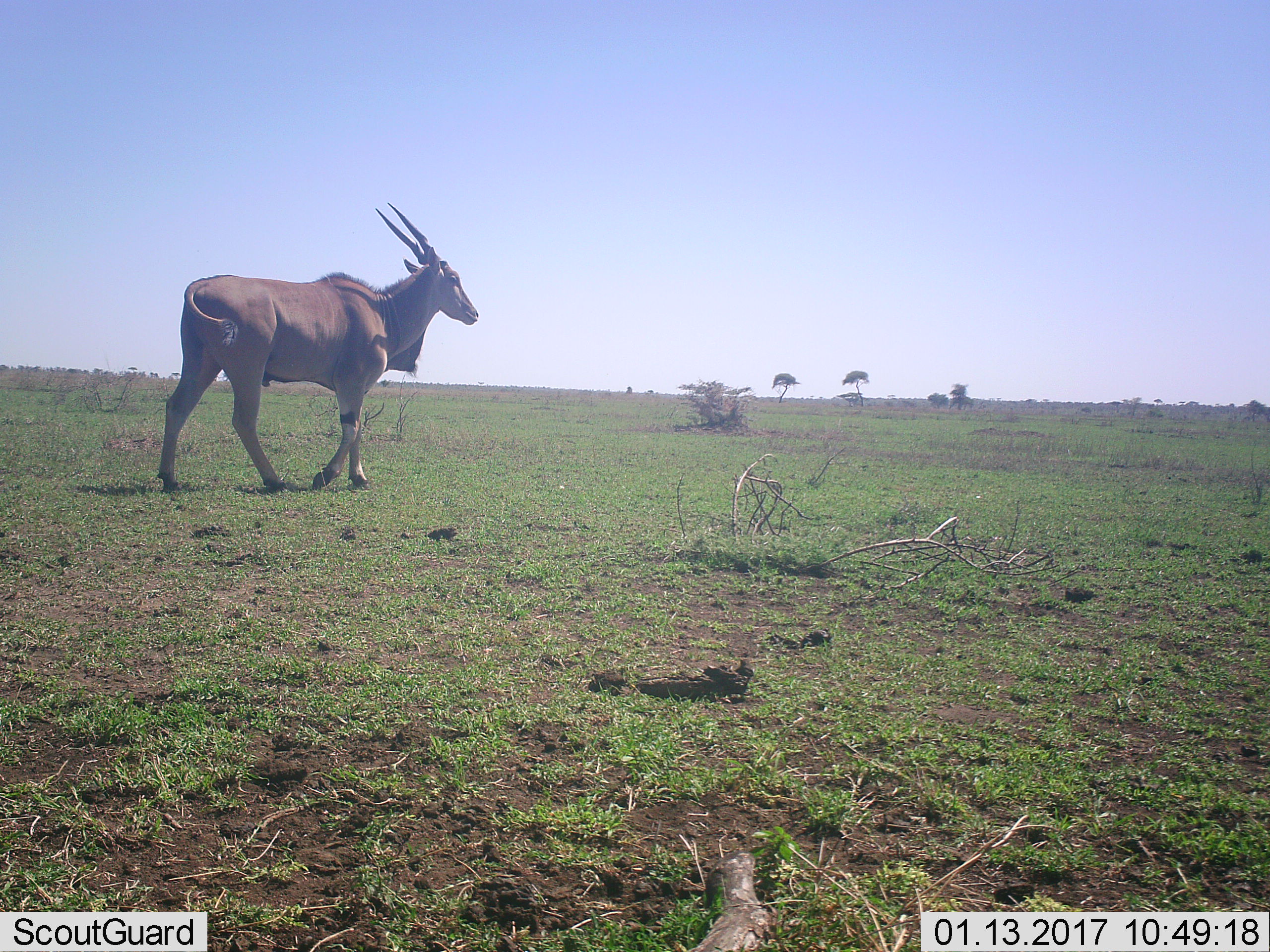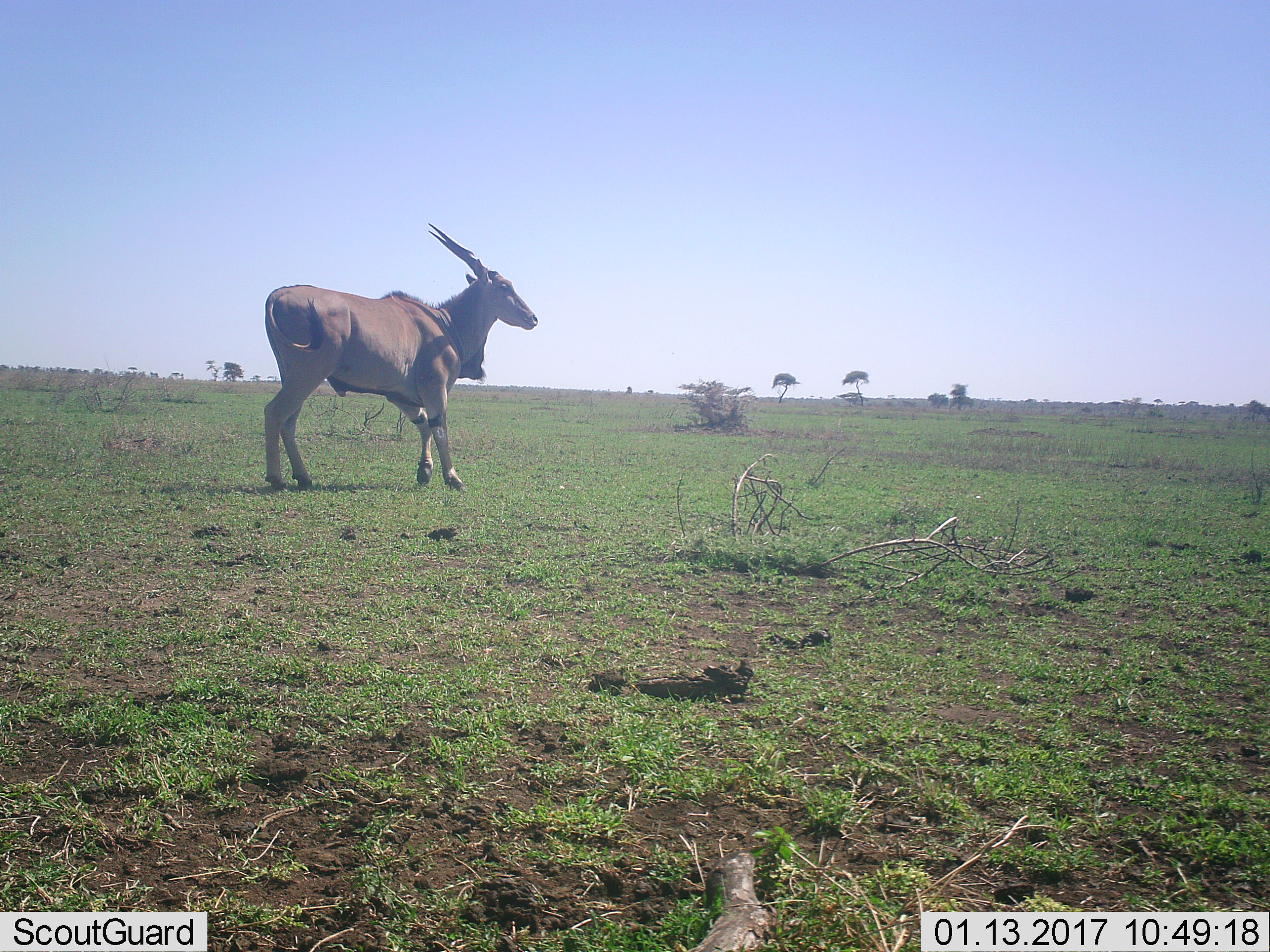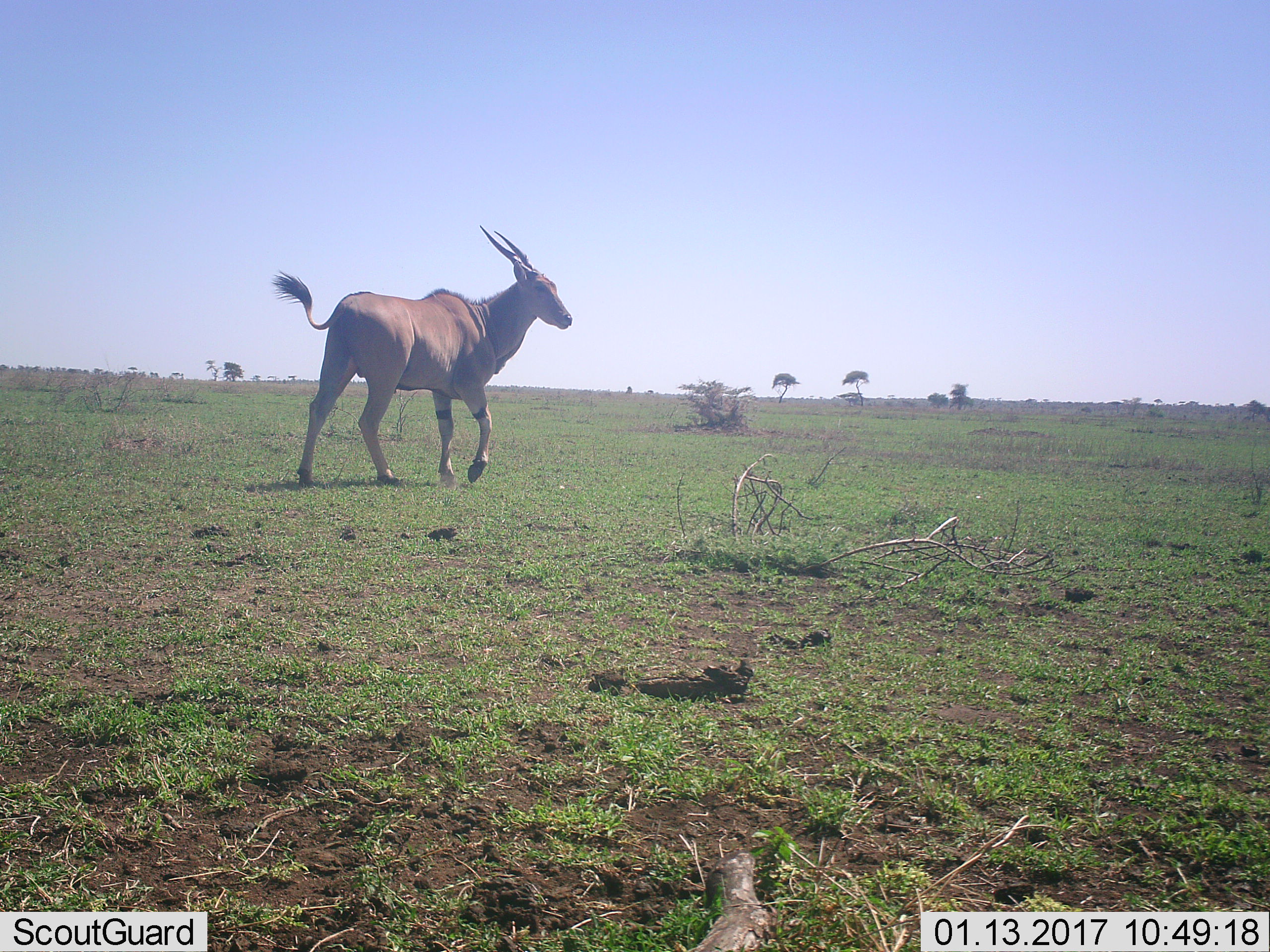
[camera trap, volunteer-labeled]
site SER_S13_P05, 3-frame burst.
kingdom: Animalia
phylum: Chordata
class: Mammalia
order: Artiodactyla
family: Bovidae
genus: Tragelaphus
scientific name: Tragelaphus oryx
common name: eland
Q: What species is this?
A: Eland (Tragelaphus oryx).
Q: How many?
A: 1.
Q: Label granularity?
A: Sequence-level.